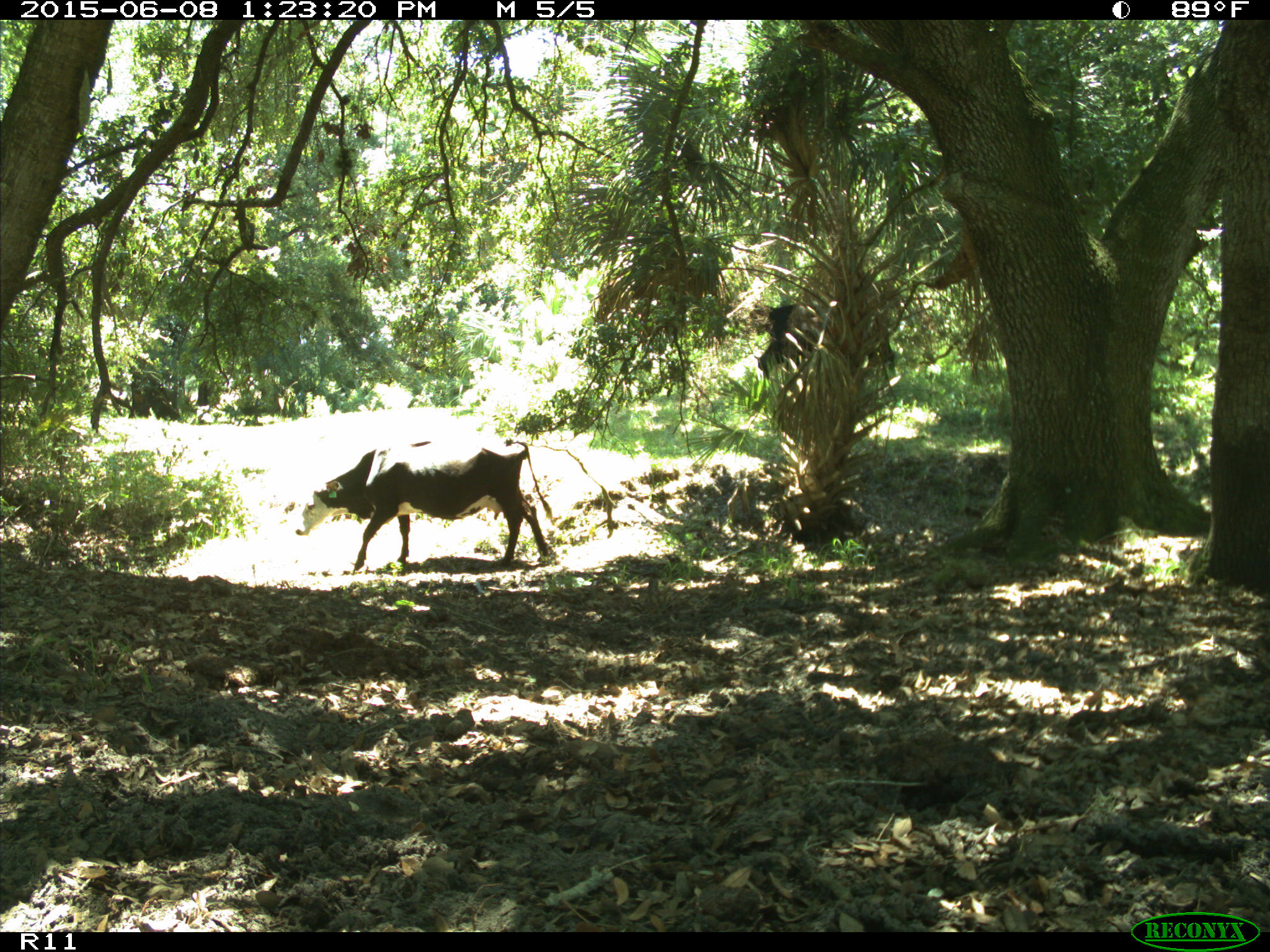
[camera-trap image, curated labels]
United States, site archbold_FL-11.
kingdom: Animalia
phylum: Chordata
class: Mammalia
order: Artiodactyla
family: Bovidae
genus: Bos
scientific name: Bos taurus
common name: domestic cow